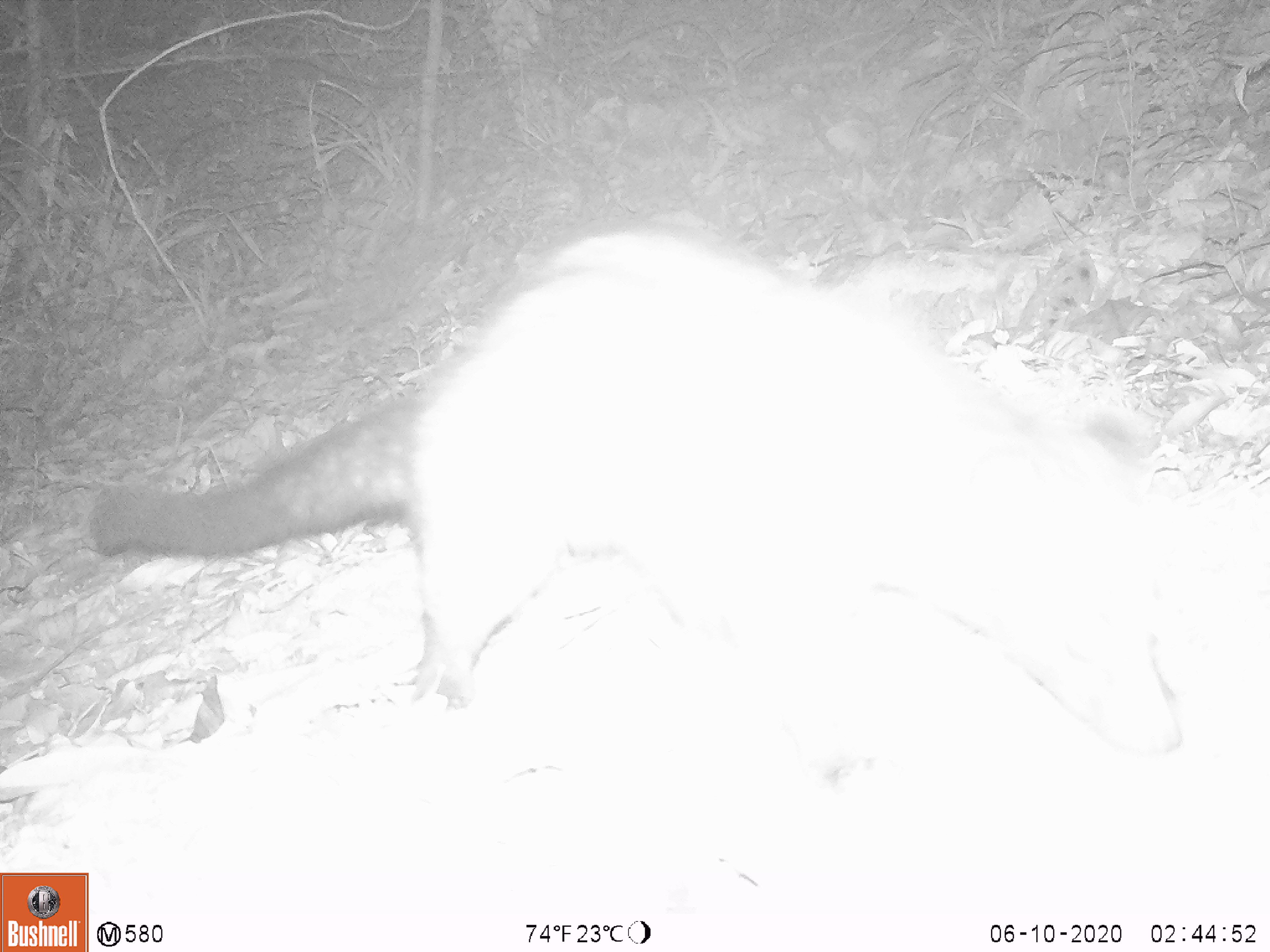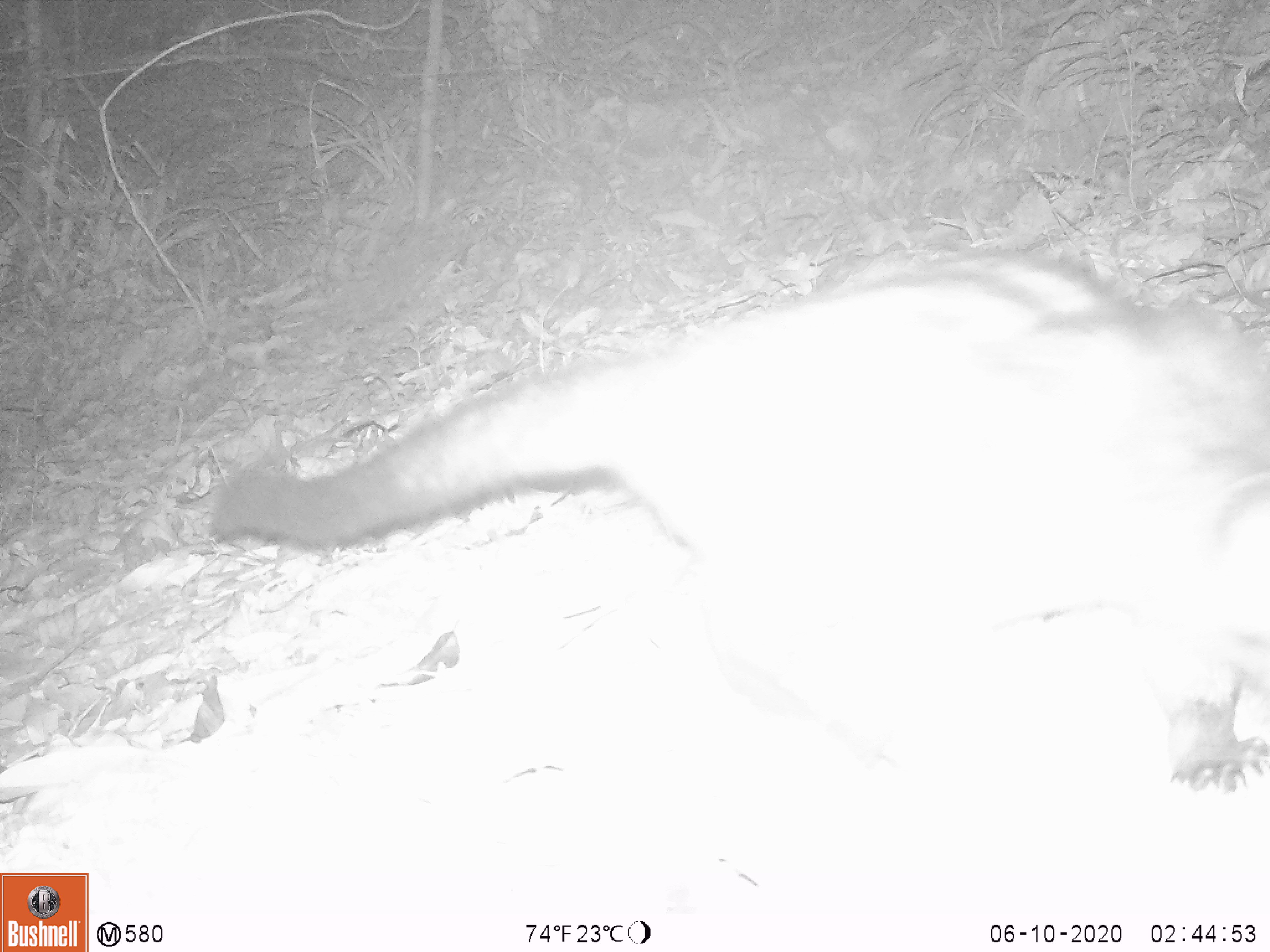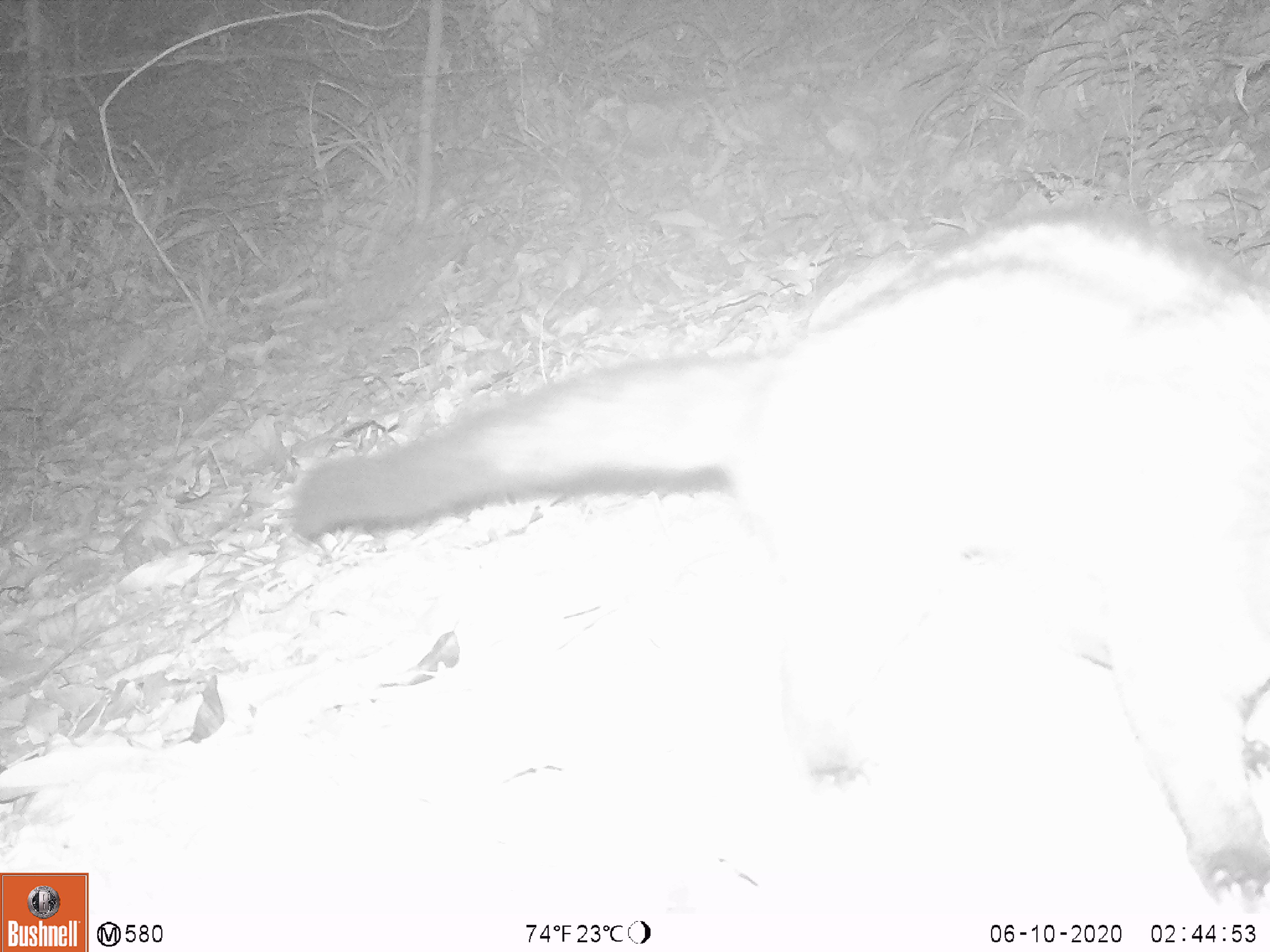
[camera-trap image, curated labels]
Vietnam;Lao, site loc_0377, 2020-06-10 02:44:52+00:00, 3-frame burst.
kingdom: Animalia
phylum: Chordata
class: Mammalia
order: Carnivora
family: Viverridae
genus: Paradoxurus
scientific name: Paradoxurus hermaphroditus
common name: common palm civet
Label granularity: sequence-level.